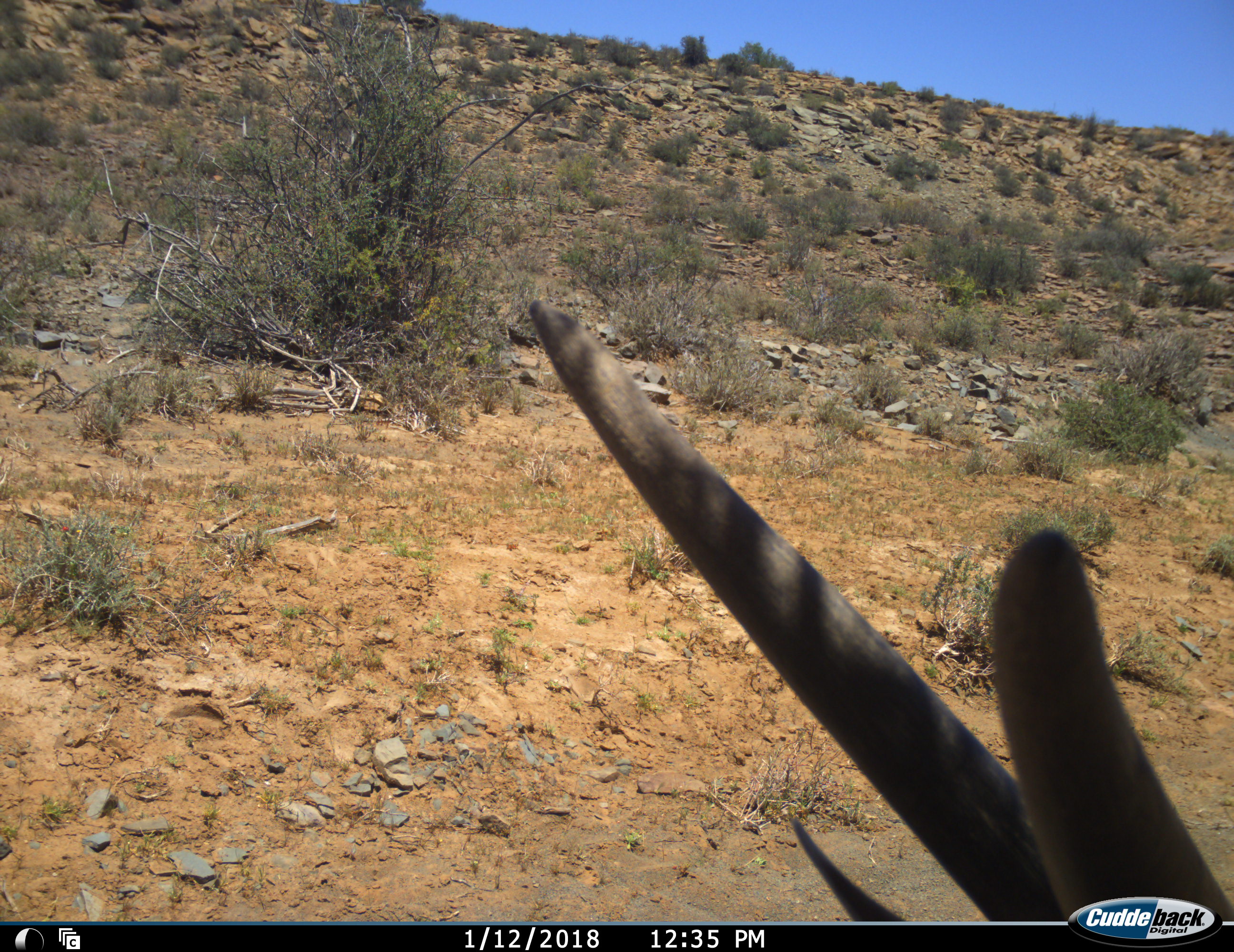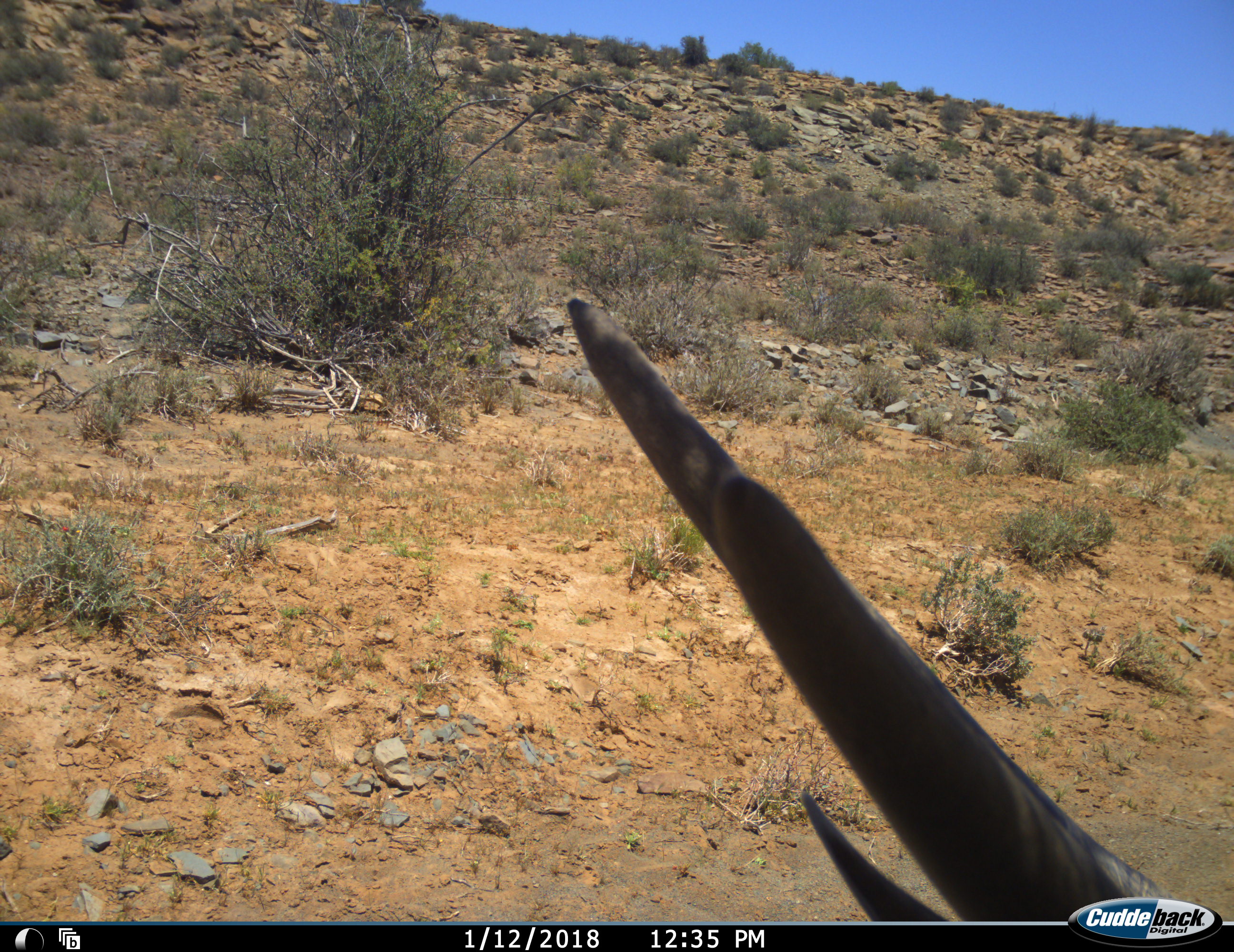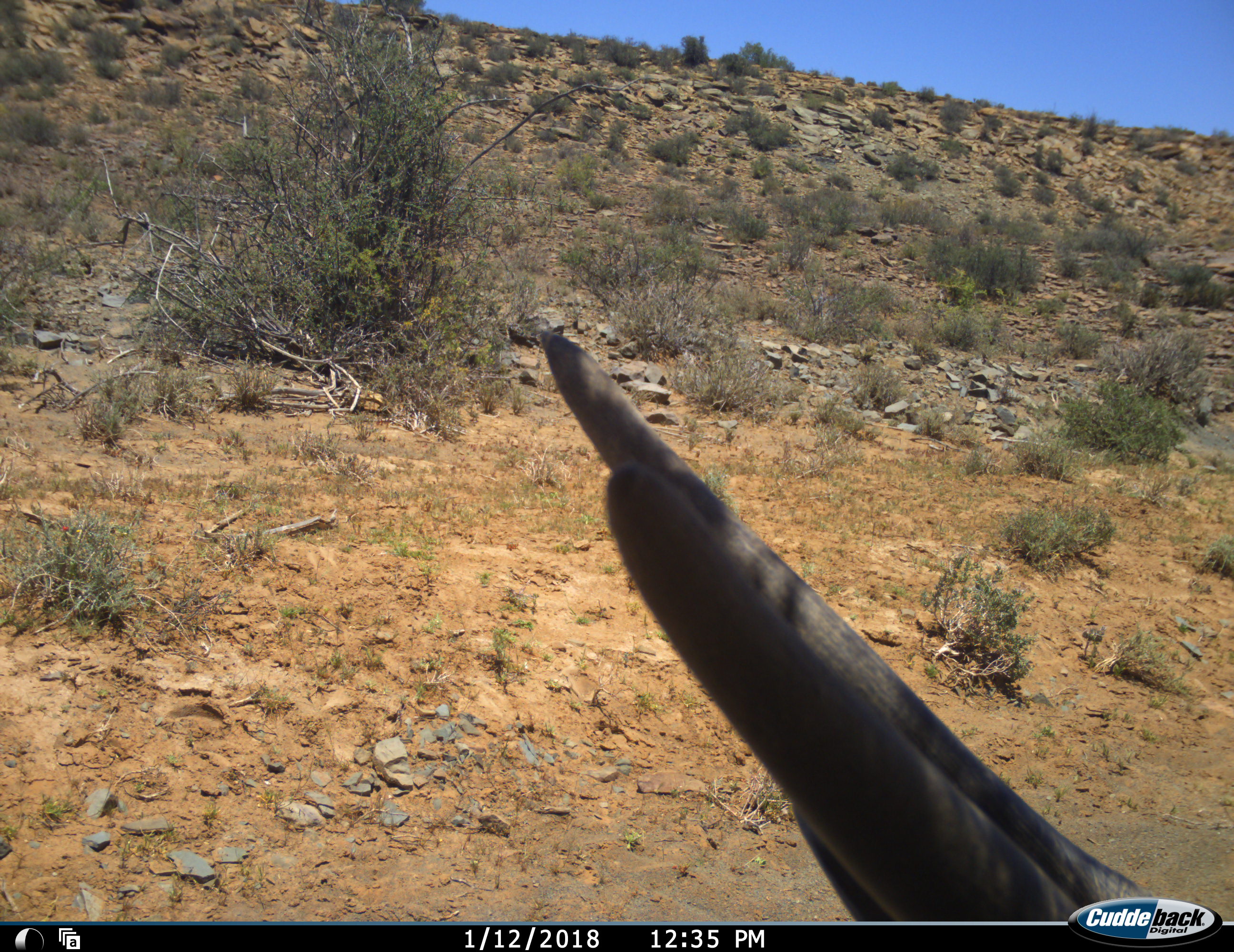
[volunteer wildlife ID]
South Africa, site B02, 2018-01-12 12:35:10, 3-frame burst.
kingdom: Animalia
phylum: Chordata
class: Mammalia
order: Artiodactyla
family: Bovidae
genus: Tragelaphus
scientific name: Tragelaphus oryx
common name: eland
Eland (Tragelaphus oryx), count 1. Behavior (volunteer vote fractions): standing 83%, resting 17%, moving 0%, interacting 0%. Young present (vote fraction): 0%. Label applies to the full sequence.